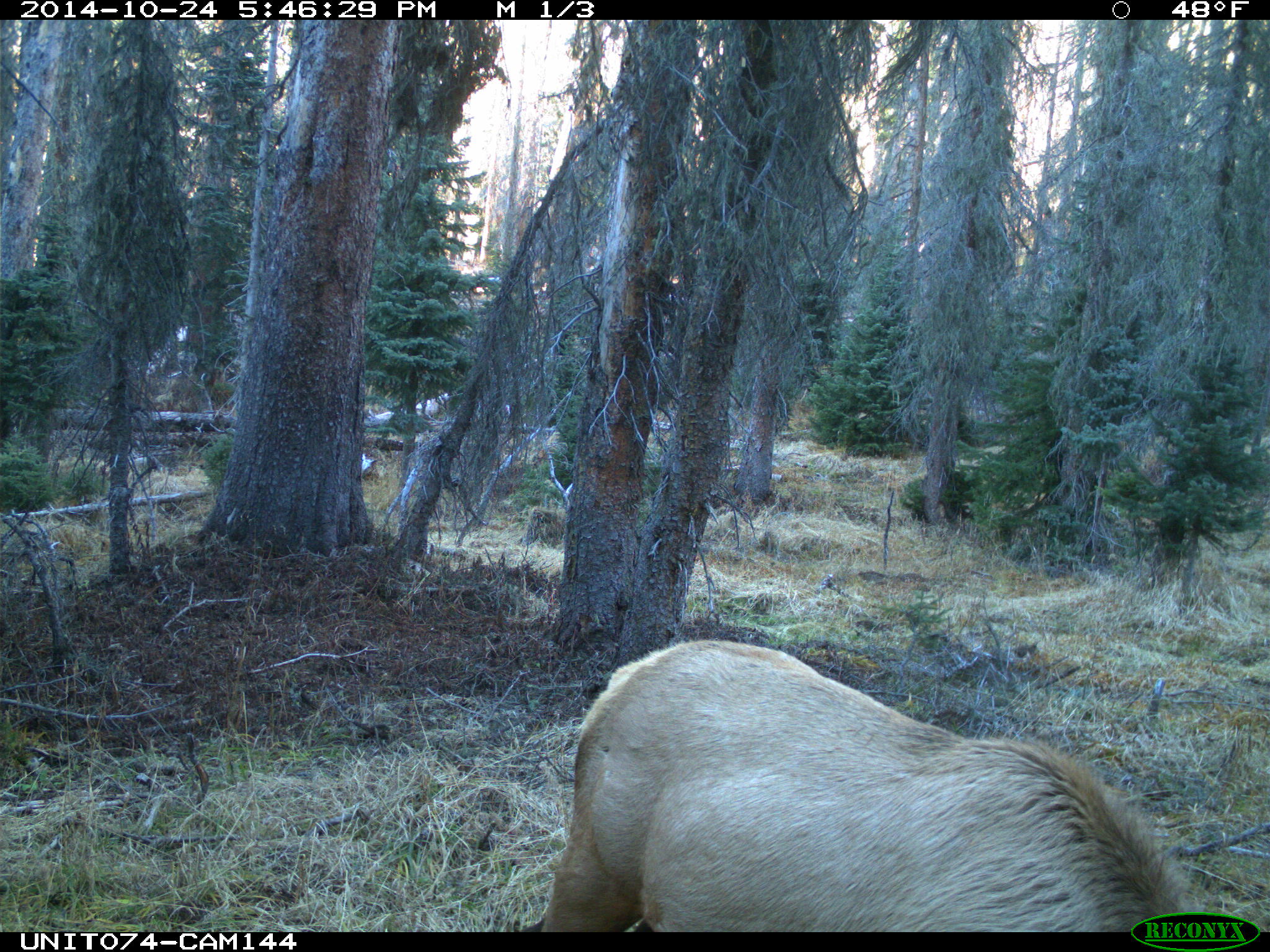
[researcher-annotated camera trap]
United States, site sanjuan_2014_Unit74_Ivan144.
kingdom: Animalia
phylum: Chordata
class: Mammalia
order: Artiodactyla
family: Cervidae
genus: Cervus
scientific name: Cervus elaphus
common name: red deer